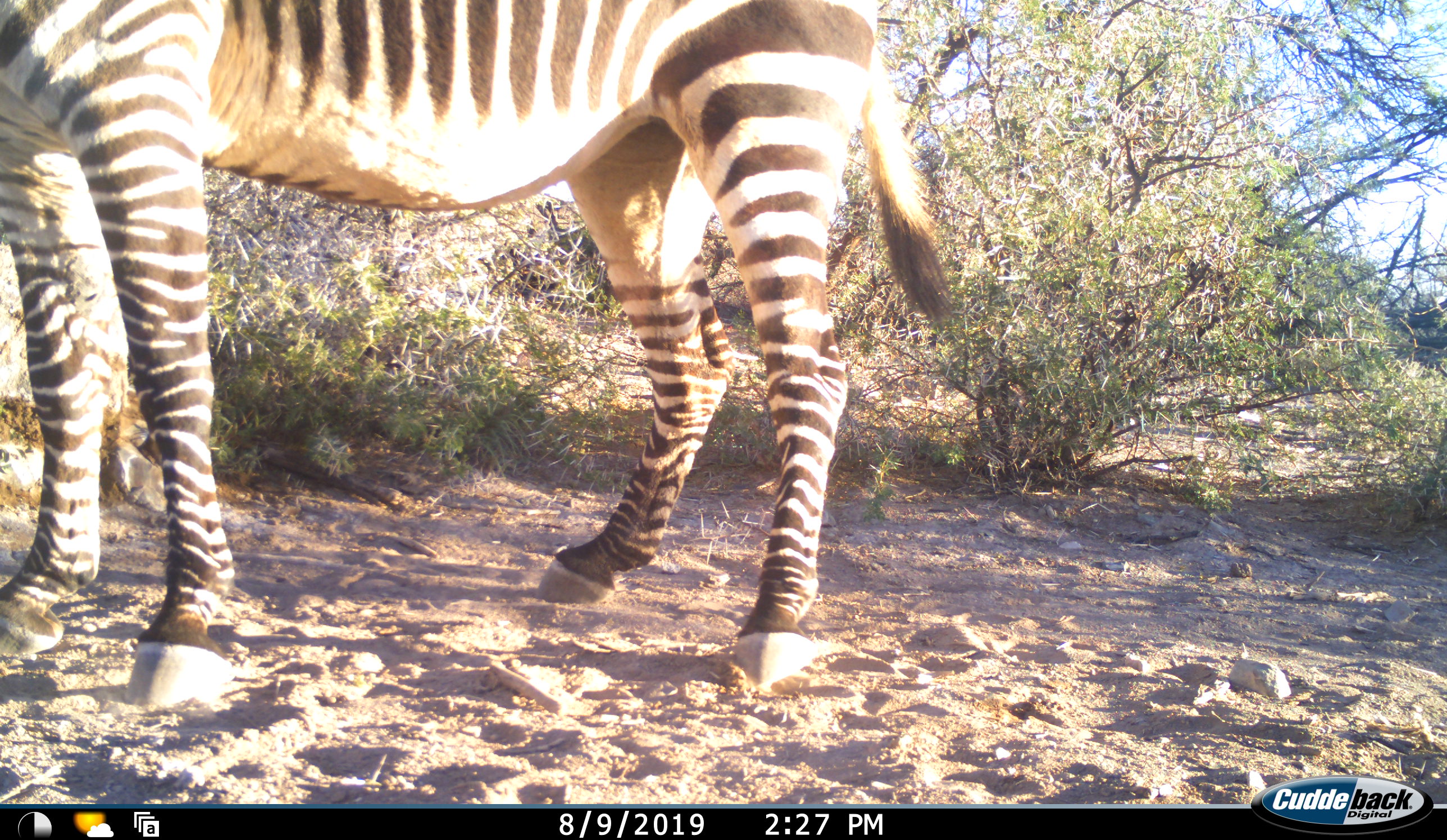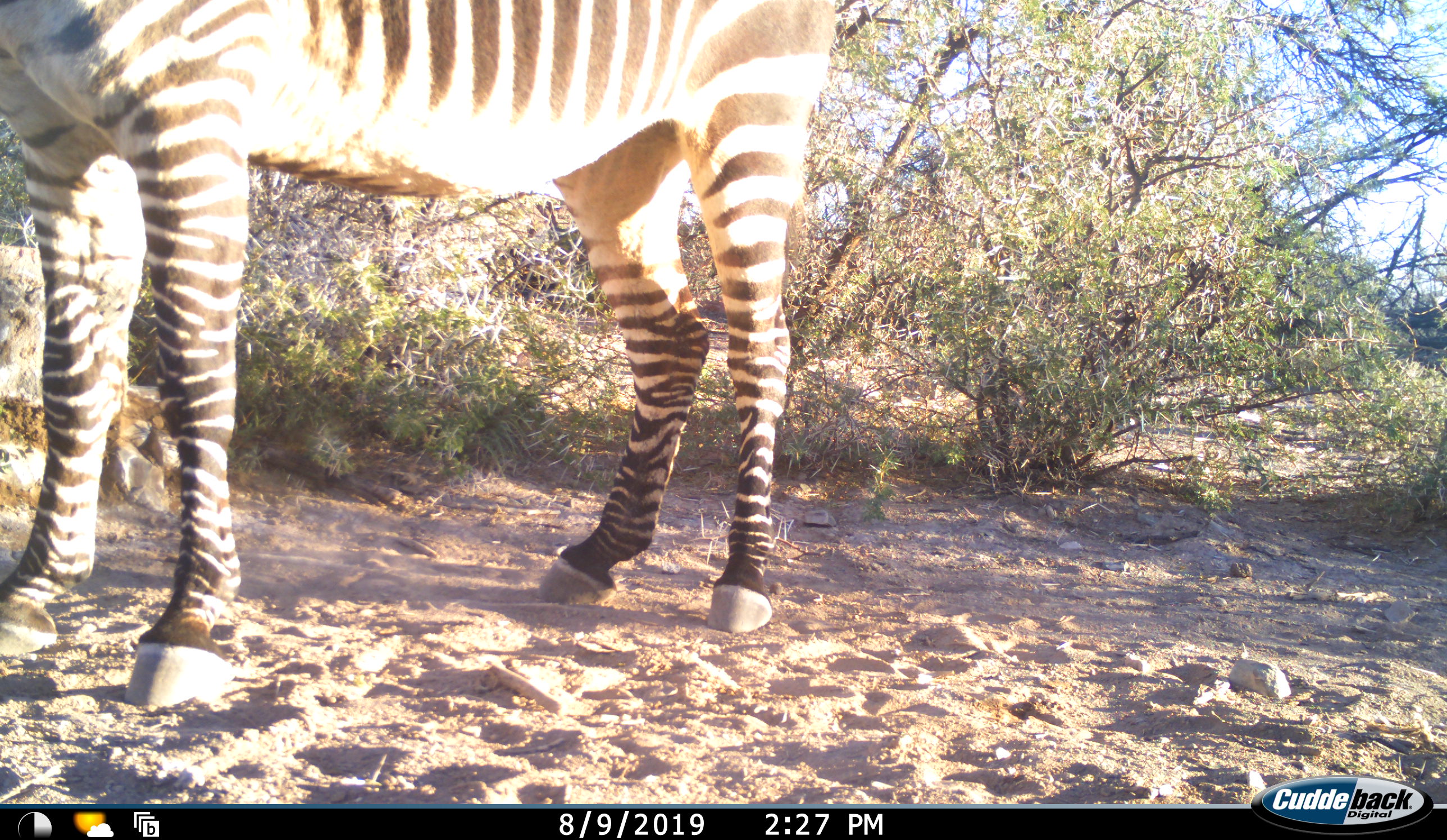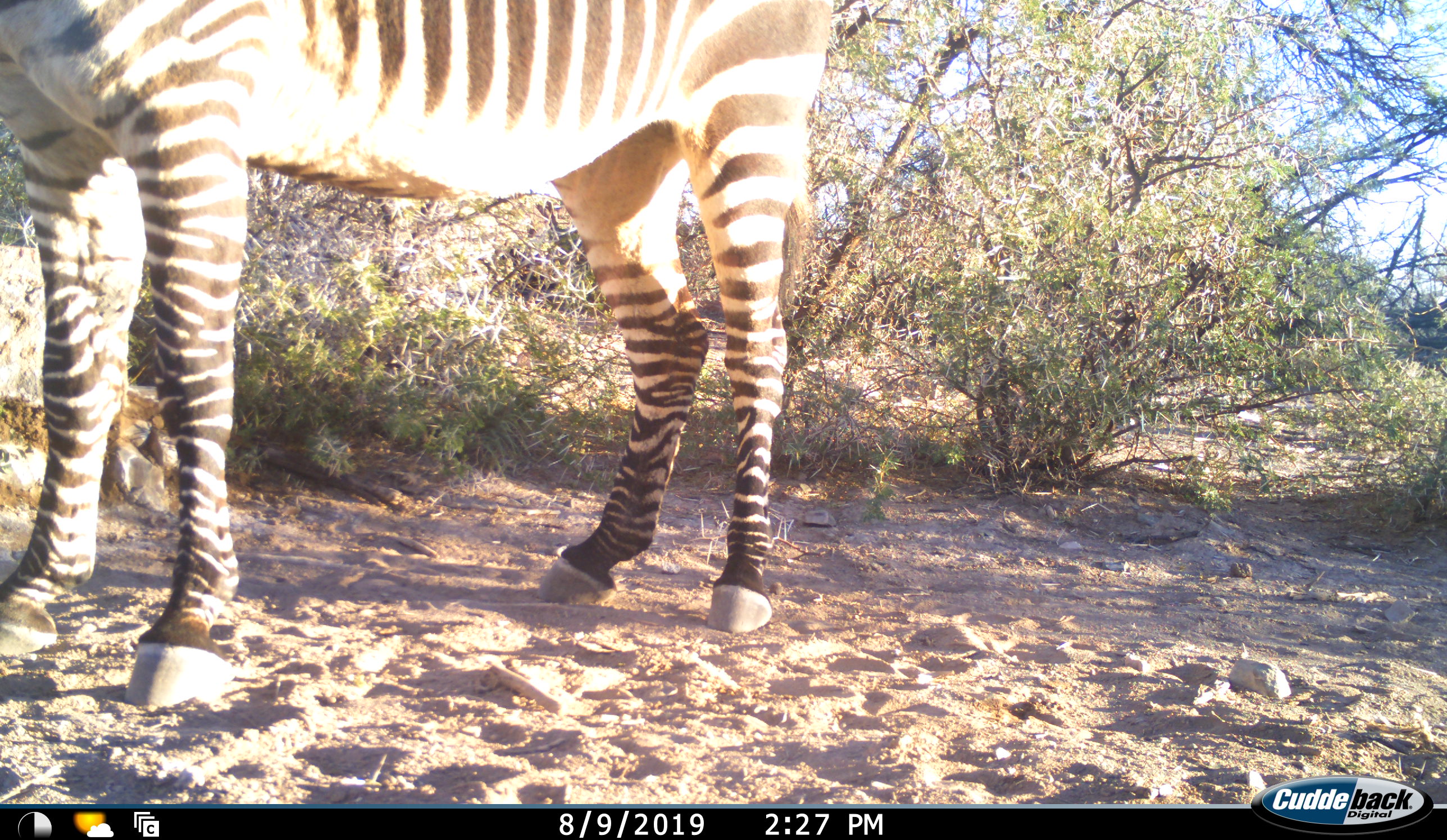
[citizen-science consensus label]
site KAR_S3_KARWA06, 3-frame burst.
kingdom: Animalia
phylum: Chordata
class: Mammalia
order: Perissodactyla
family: Equidae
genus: Equus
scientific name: Equus zebra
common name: mountain zebra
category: zebramountain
Zebramountain (mountain zebra) (Equus zebra), count 1. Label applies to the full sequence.